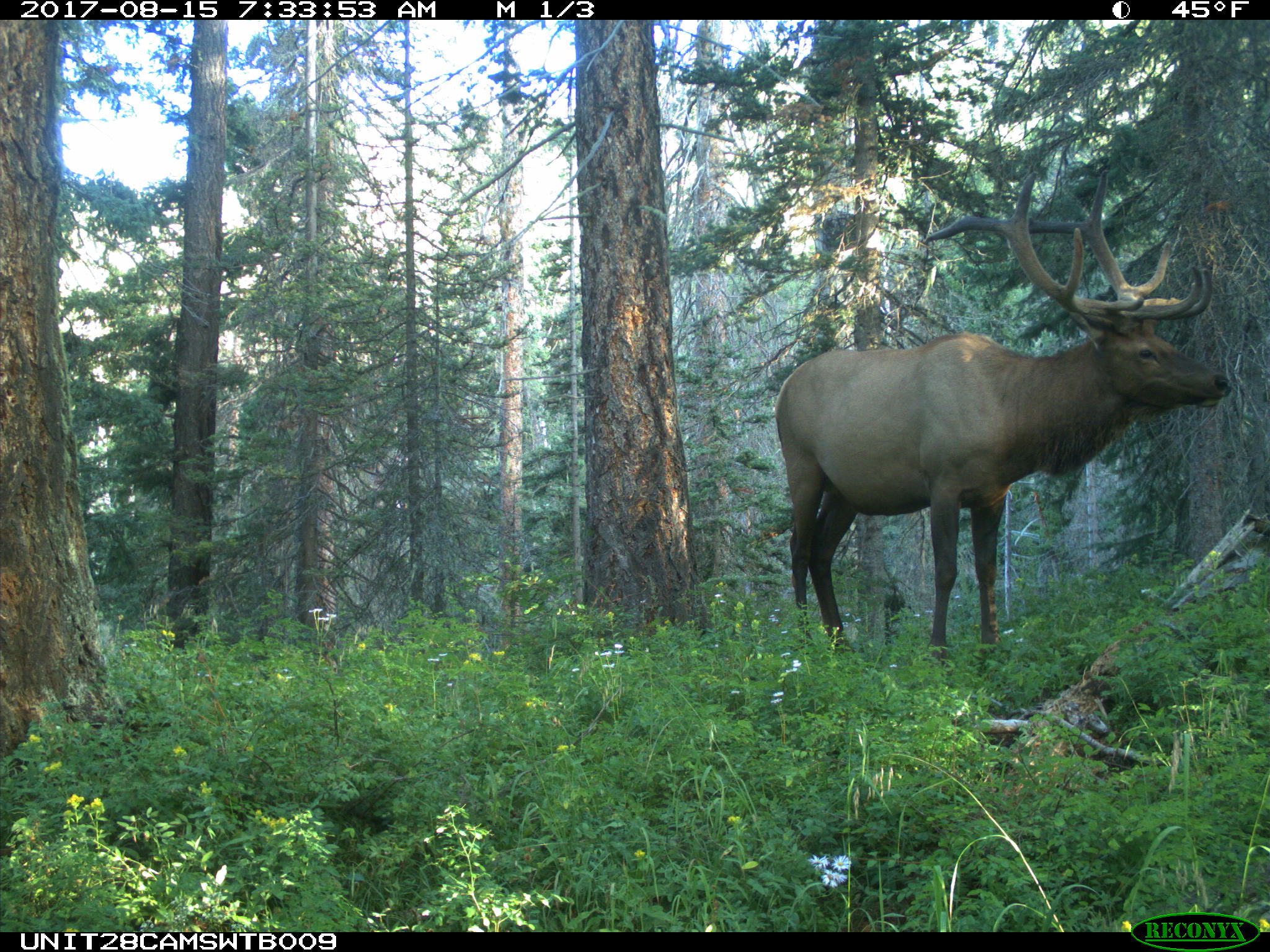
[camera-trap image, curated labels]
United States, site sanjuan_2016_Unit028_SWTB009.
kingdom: Animalia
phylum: Chordata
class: Mammalia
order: Artiodactyla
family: Cervidae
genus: Cervus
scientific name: Cervus elaphus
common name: red deer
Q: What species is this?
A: Cervus elaphus (red deer).